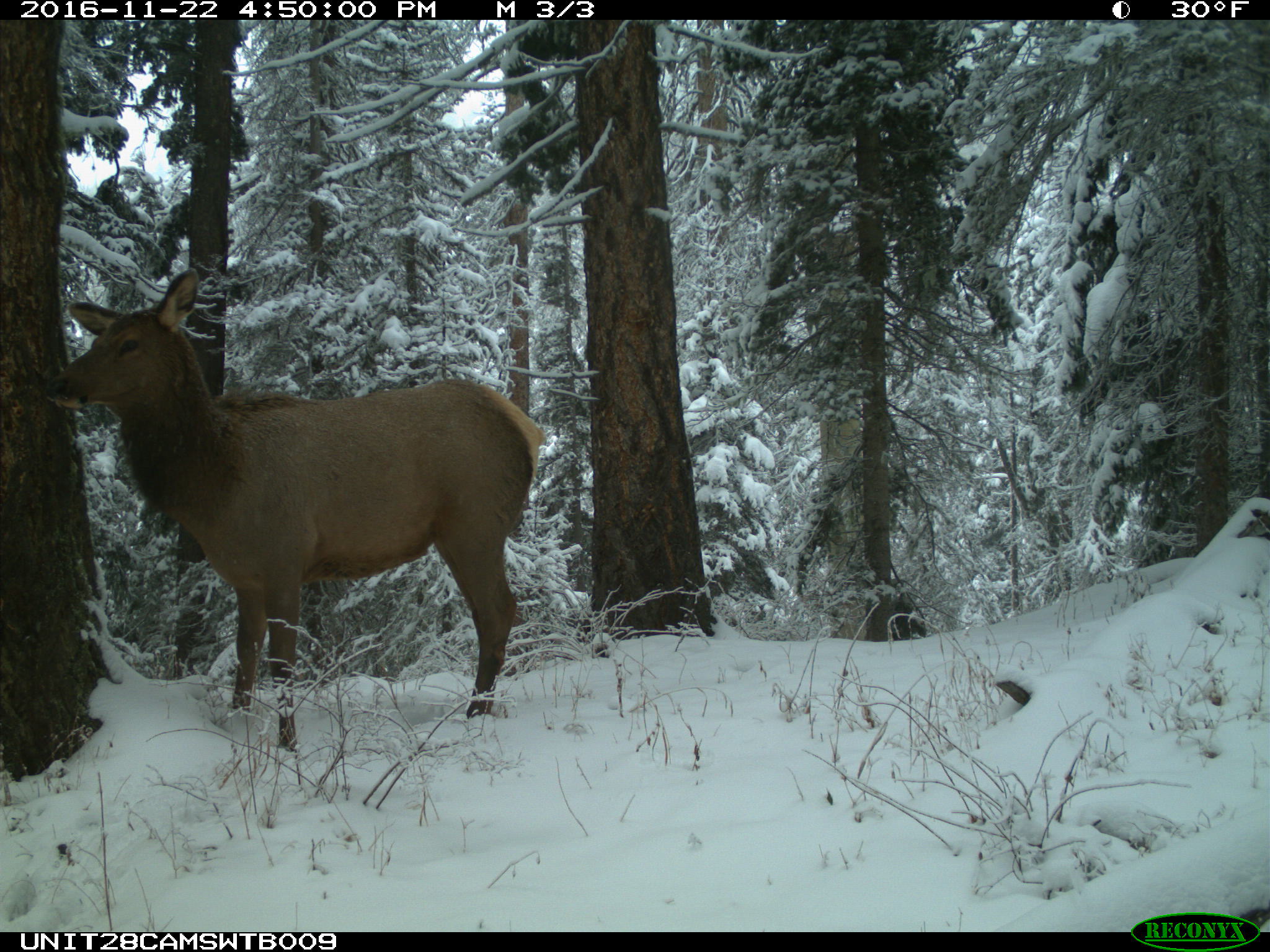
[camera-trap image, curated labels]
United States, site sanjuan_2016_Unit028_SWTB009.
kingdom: Animalia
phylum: Chordata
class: Mammalia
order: Artiodactyla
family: Cervidae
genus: Cervus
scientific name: Cervus elaphus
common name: red deer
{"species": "Cervus elaphus (red deer)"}